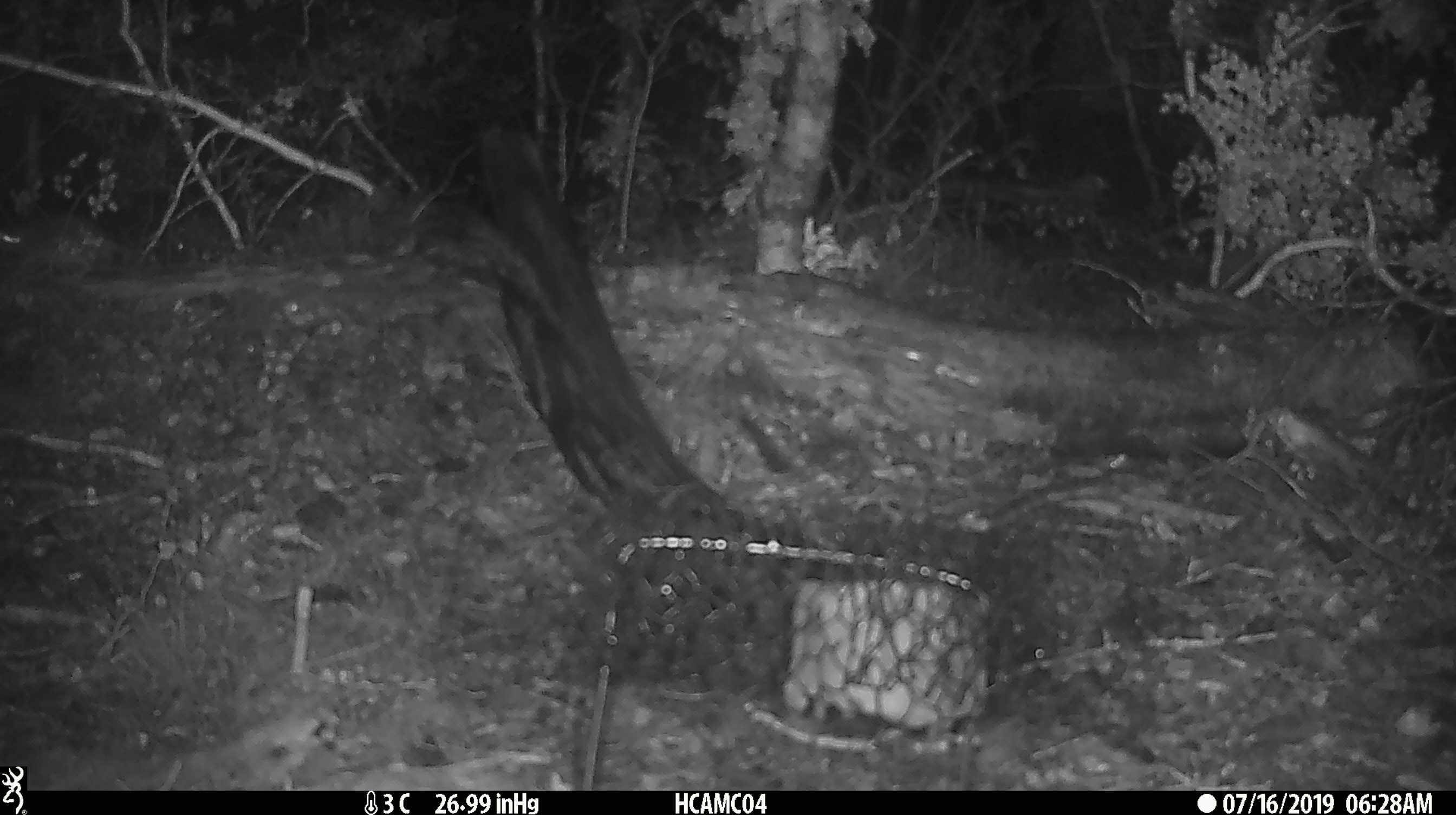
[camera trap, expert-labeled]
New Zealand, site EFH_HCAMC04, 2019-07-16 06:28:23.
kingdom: Animalia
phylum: Chordata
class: Mammalia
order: Rodentia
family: Muridae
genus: Mus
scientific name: Mus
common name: mouse